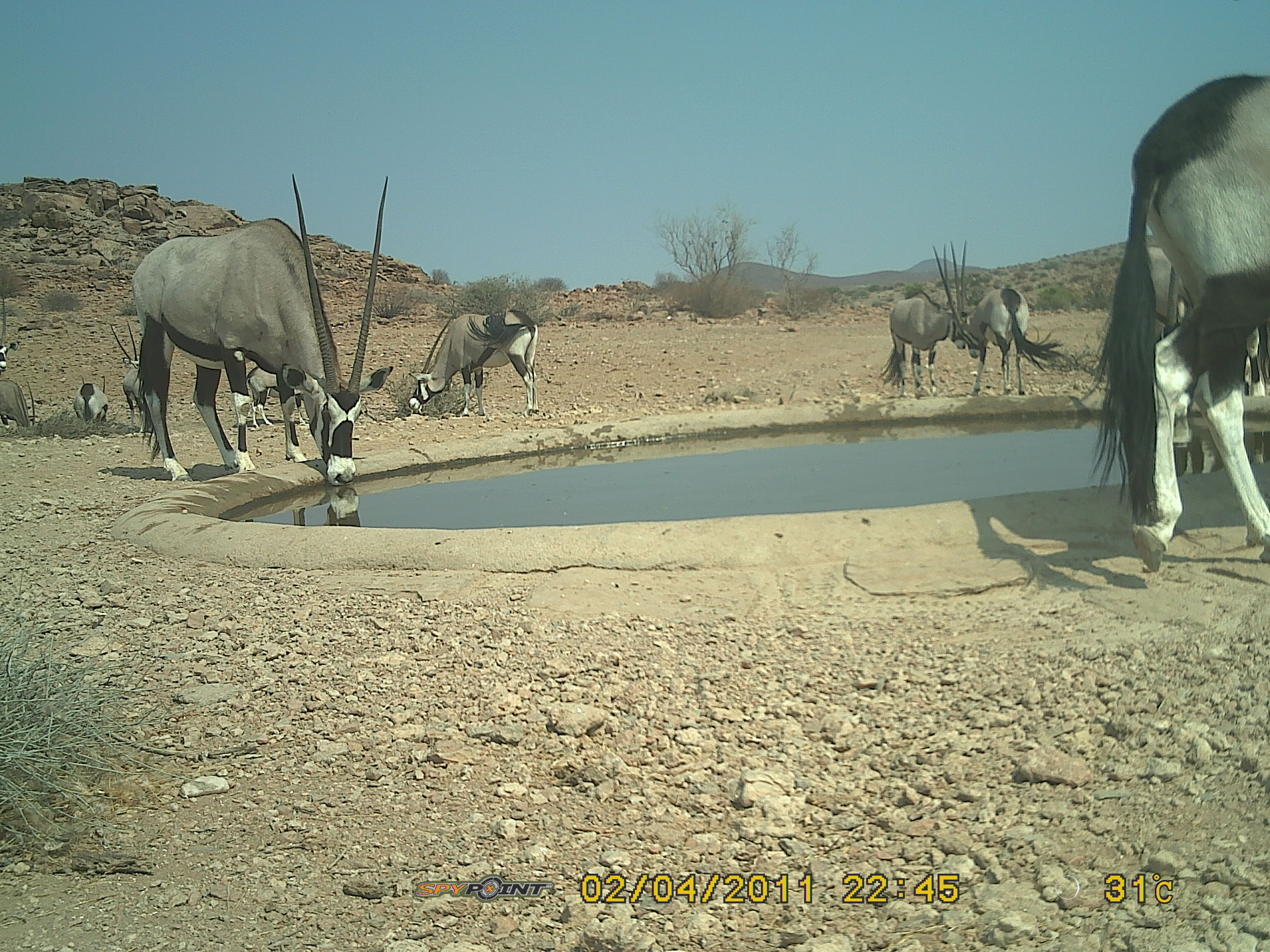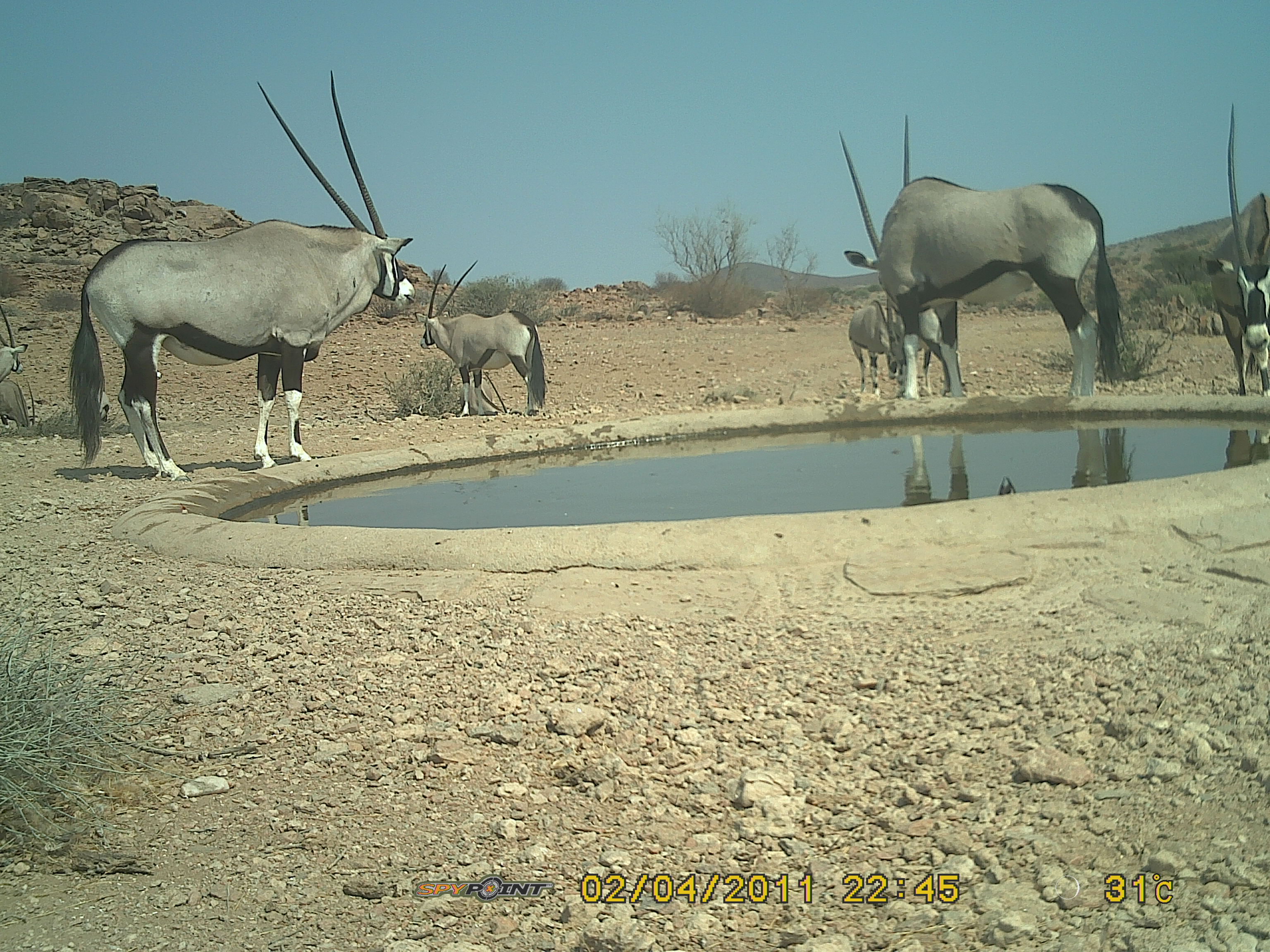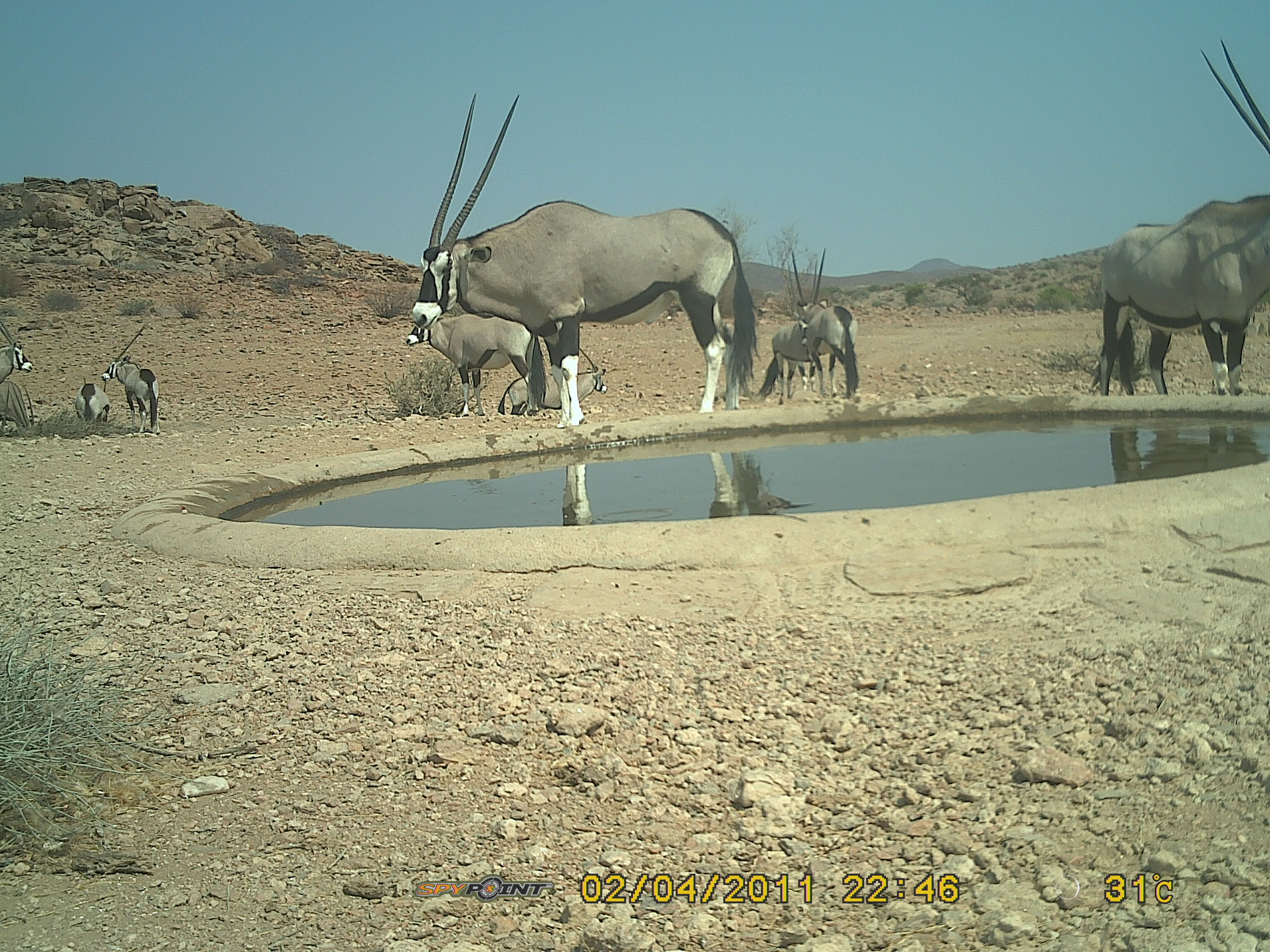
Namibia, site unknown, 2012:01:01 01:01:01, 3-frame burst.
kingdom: Animalia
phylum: Chordata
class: Mammalia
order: Artiodactyla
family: Bovidae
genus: Oryx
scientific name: Oryx gazella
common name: gemsbok